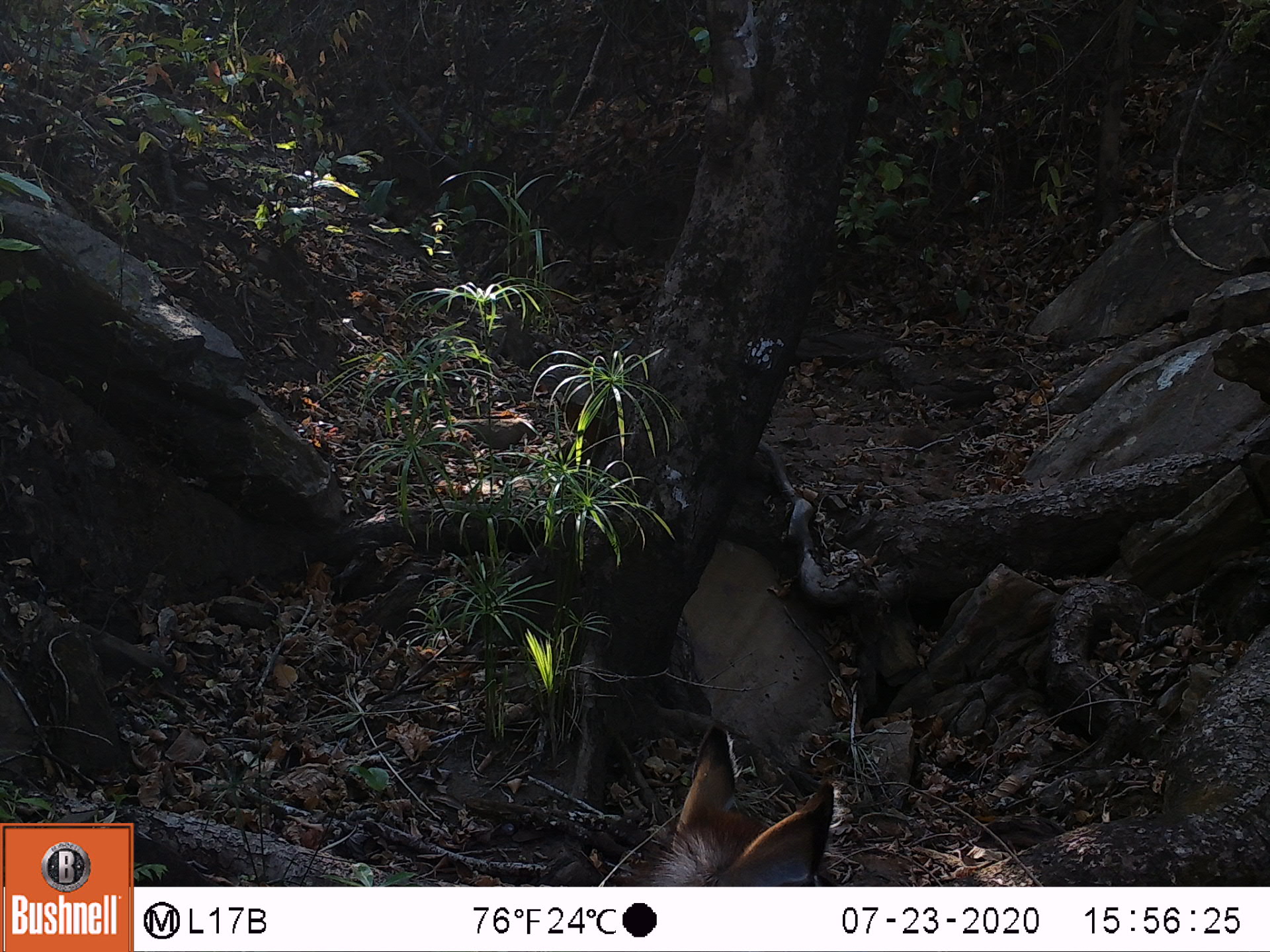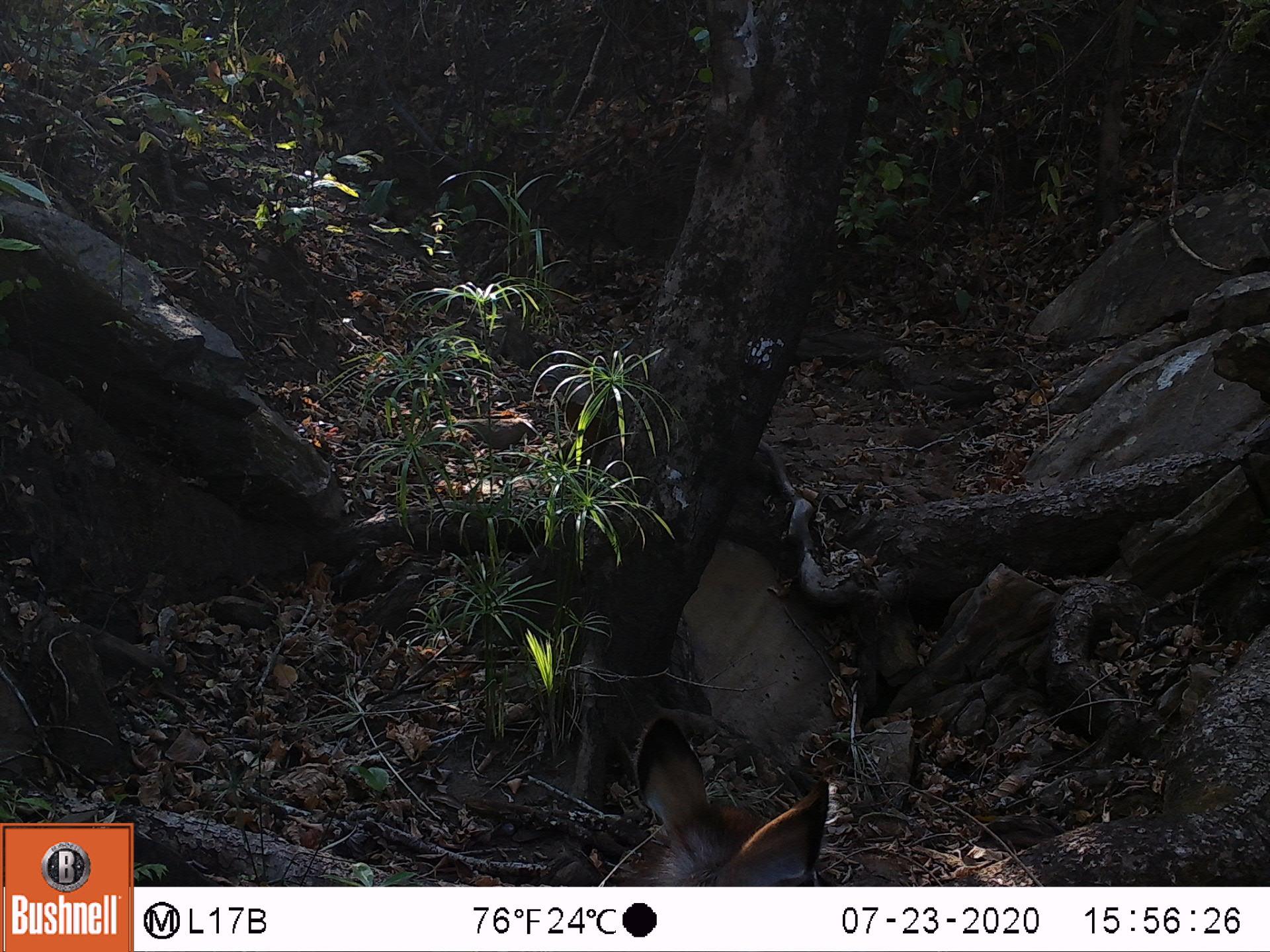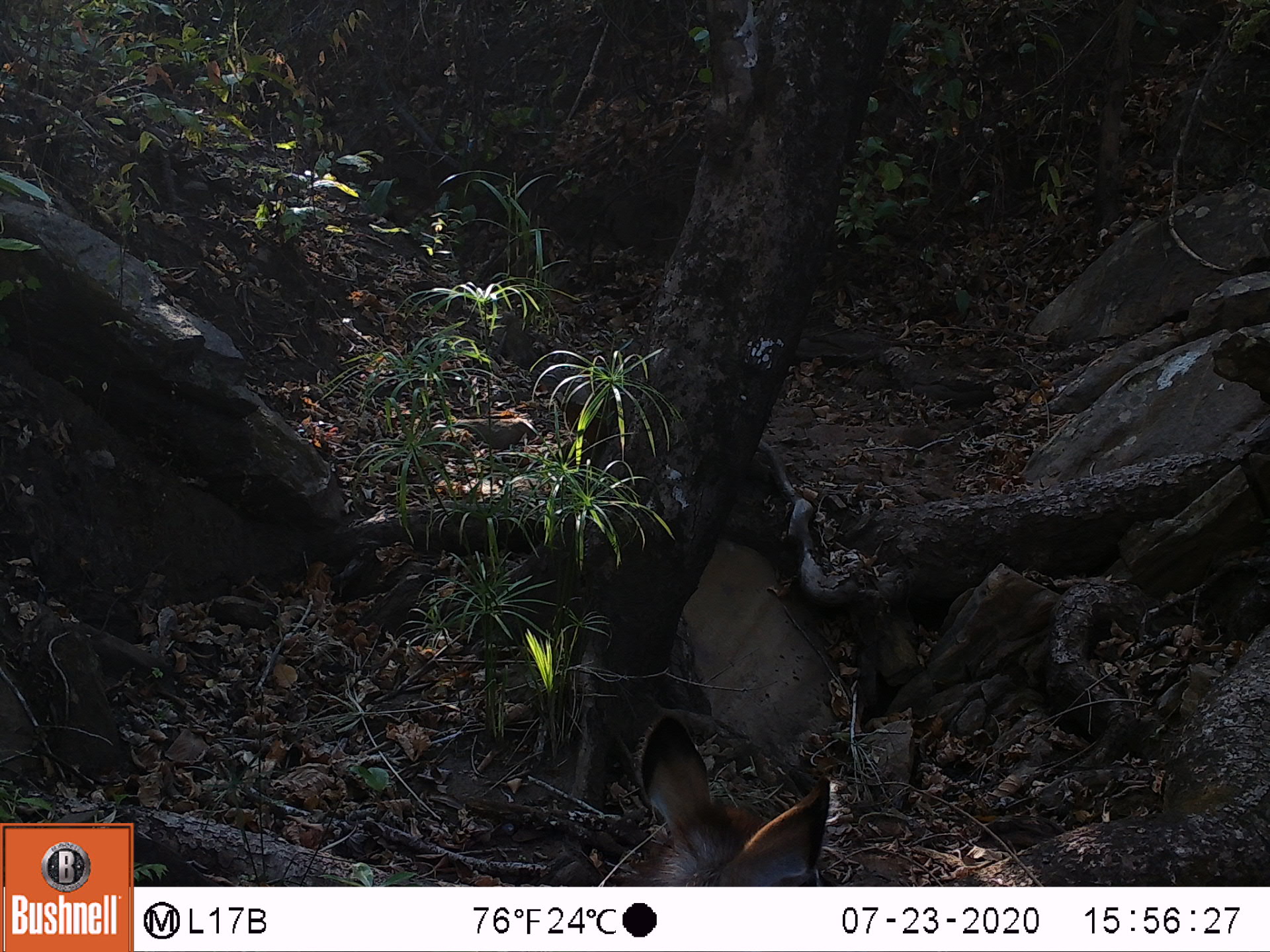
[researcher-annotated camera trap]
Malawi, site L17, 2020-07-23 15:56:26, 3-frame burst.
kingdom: Animalia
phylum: Chordata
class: Mammalia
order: Artiodactyla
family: Bovidae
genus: Kobus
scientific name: Kobus ellipsiprymnus ellipsiprymnus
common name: common waterbuck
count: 1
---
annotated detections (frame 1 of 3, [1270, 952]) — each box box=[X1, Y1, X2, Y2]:
common waterbuck: box=[631, 722, 846, 880]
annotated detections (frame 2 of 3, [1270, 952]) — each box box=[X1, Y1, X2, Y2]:
common waterbuck: box=[634, 715, 828, 885]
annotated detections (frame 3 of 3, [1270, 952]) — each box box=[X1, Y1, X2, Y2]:
common waterbuck: box=[631, 705, 838, 882]